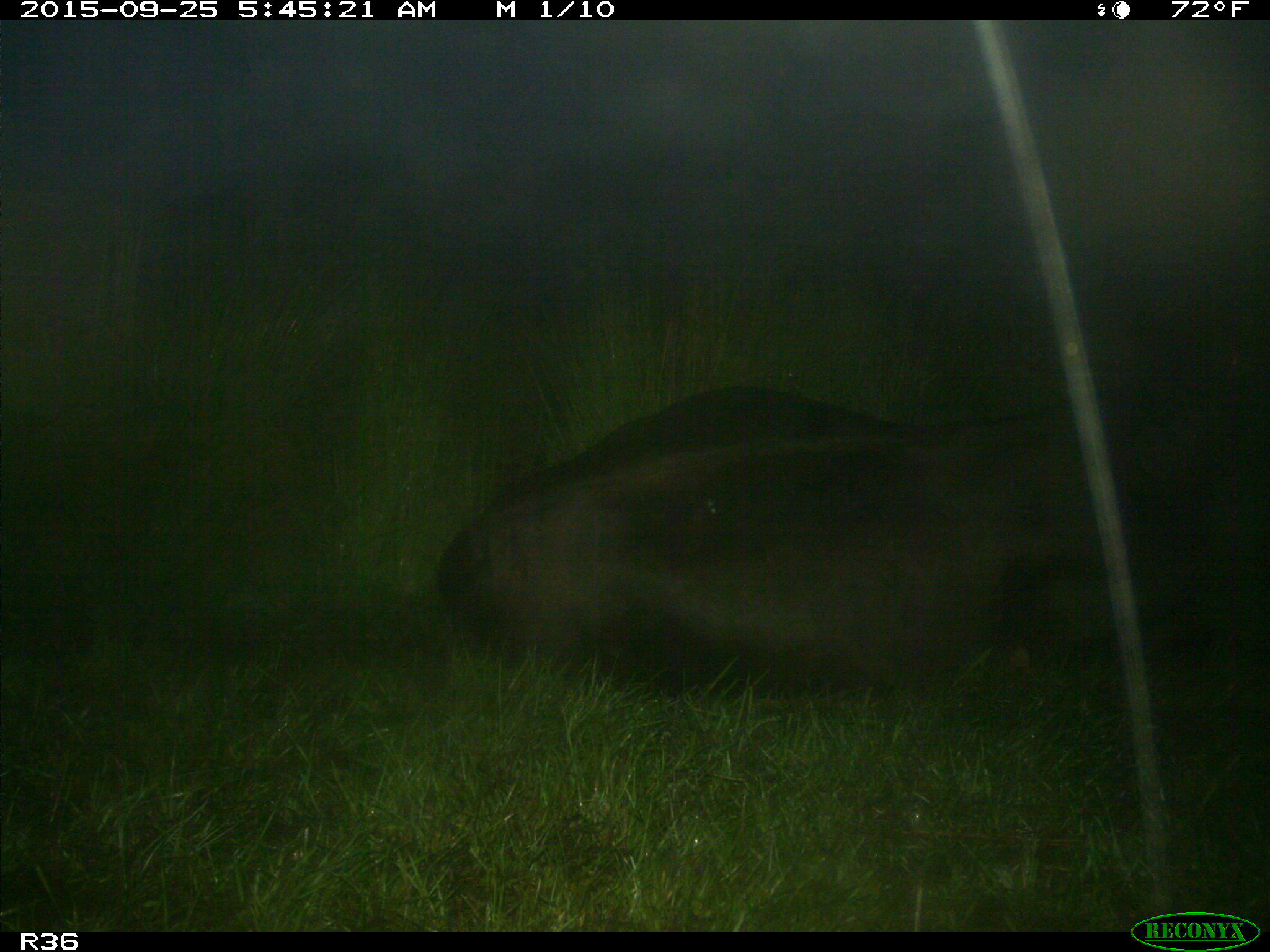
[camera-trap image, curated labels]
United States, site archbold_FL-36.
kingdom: Animalia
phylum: Chordata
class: Mammalia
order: Artiodactyla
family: Bovidae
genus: Bos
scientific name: Bos taurus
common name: domestic cow